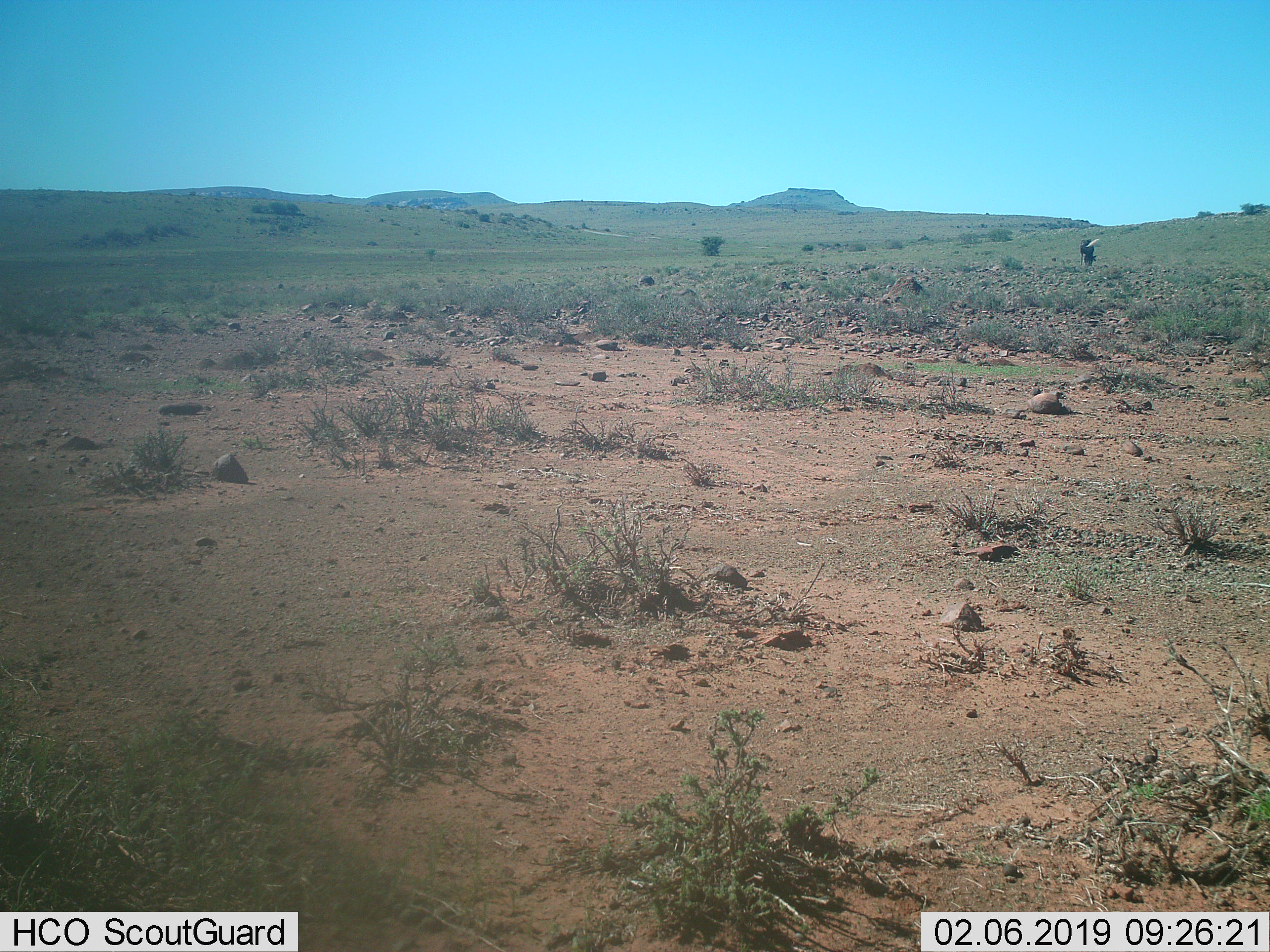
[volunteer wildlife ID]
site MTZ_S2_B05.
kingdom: Animalia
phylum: Chordata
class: Mammalia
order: Artiodactyla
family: Bovidae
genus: Connochaetes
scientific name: Connochaetes gnou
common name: black wildebeest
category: wildebeestblack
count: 1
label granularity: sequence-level